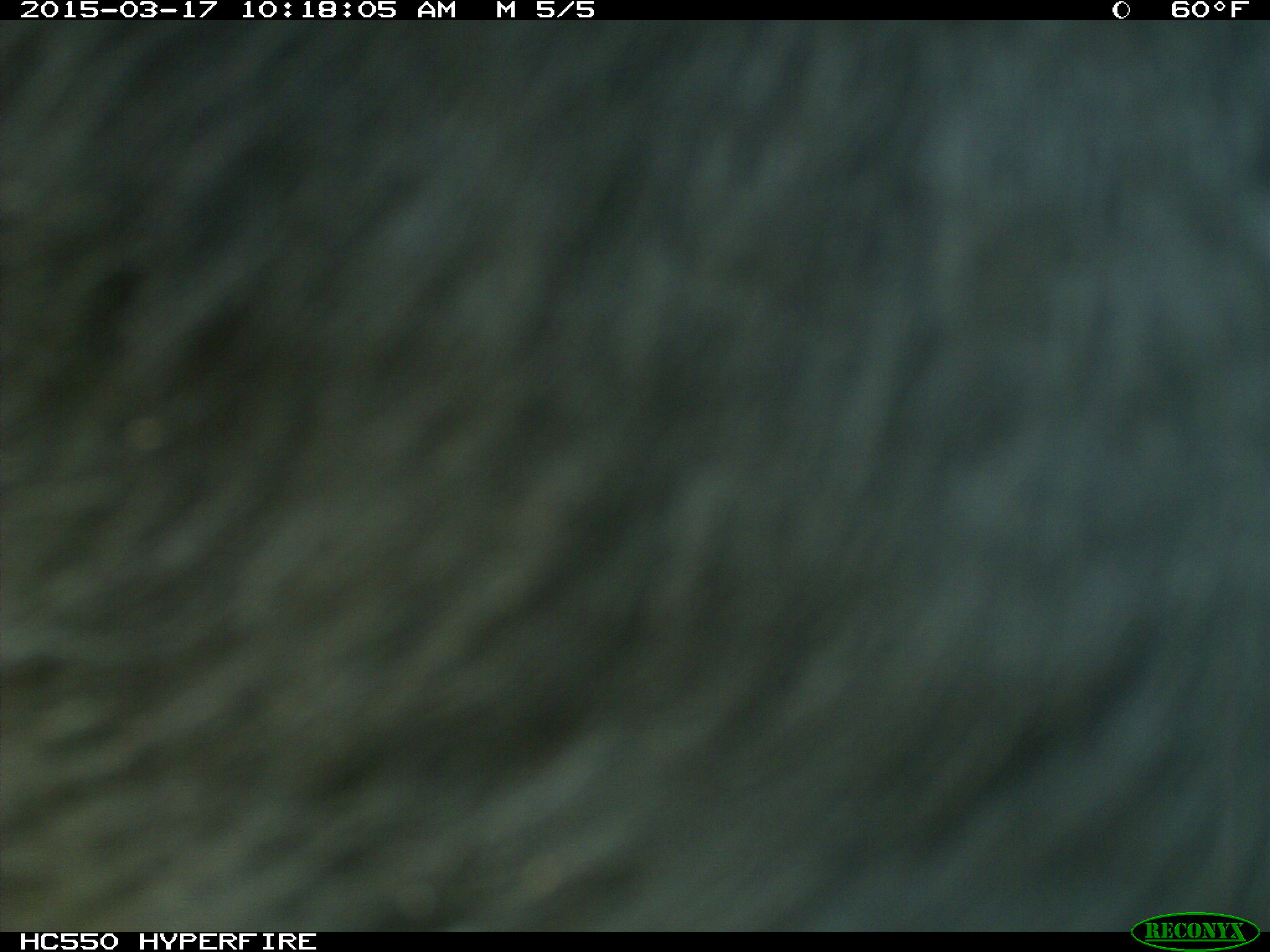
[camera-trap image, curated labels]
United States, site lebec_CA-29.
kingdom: Animalia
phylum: Chordata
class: Mammalia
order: Artiodactyla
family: Bovidae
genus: Bos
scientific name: Bos taurus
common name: domestic cow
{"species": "Bos taurus (domestic cow)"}